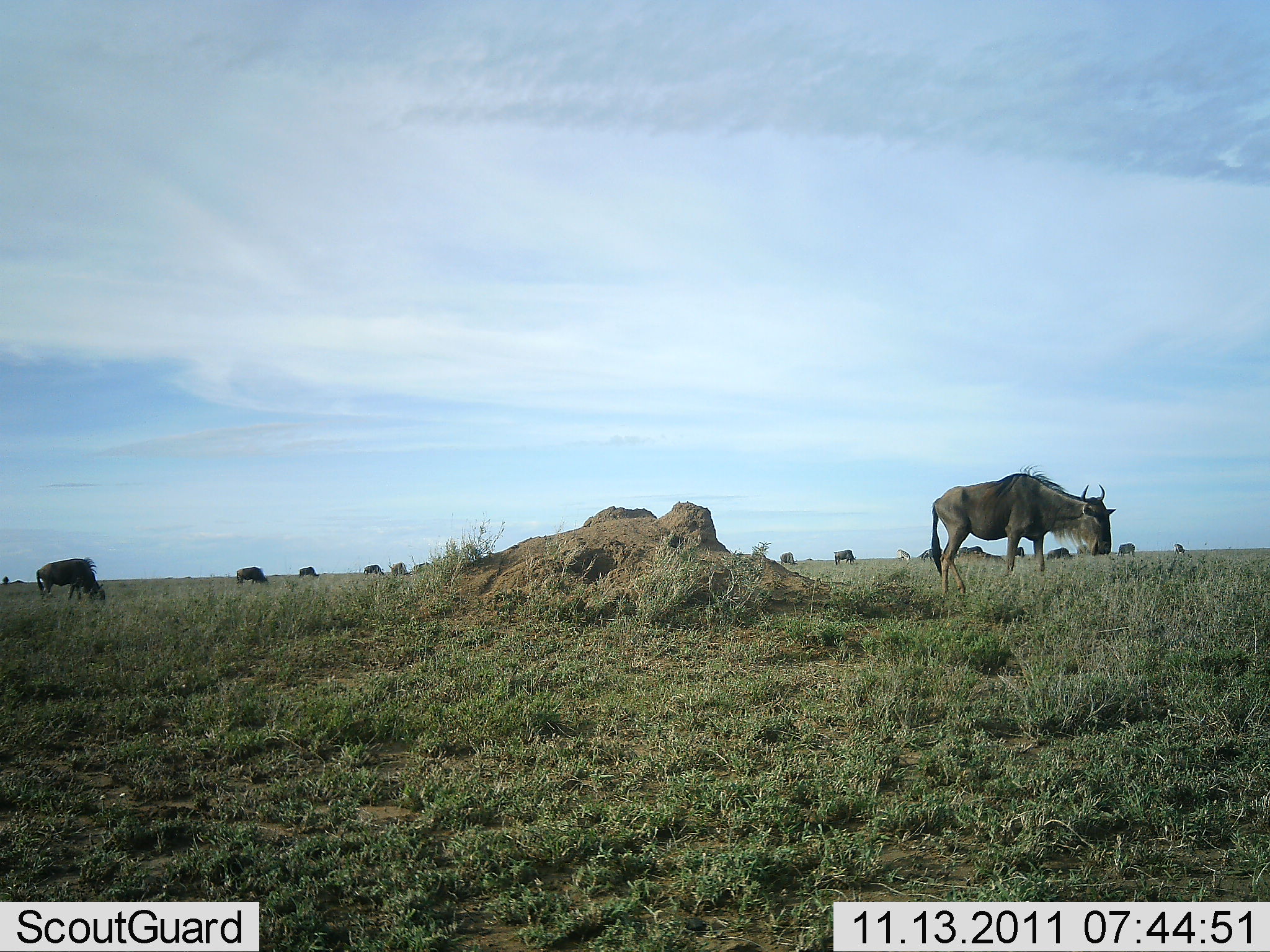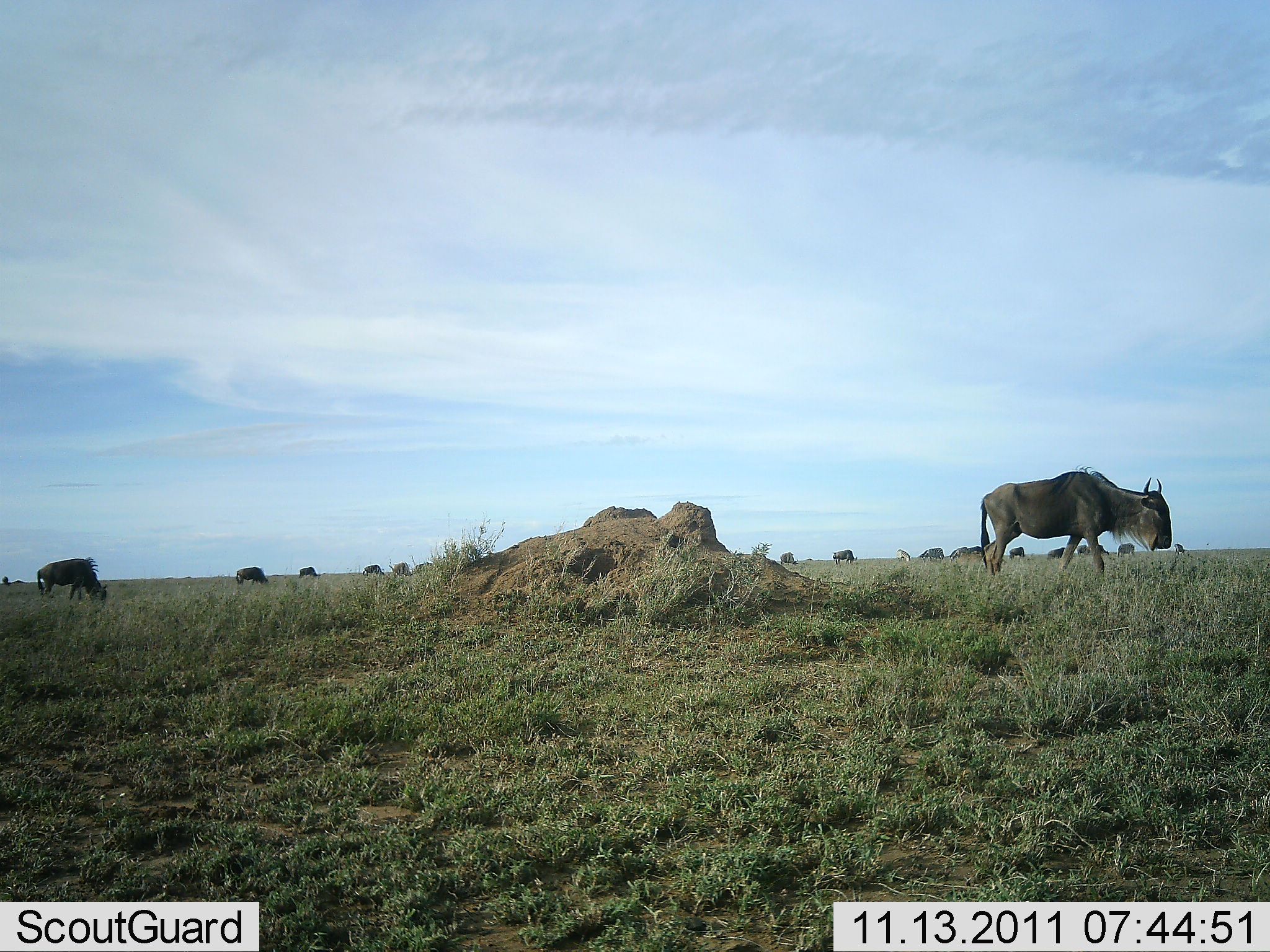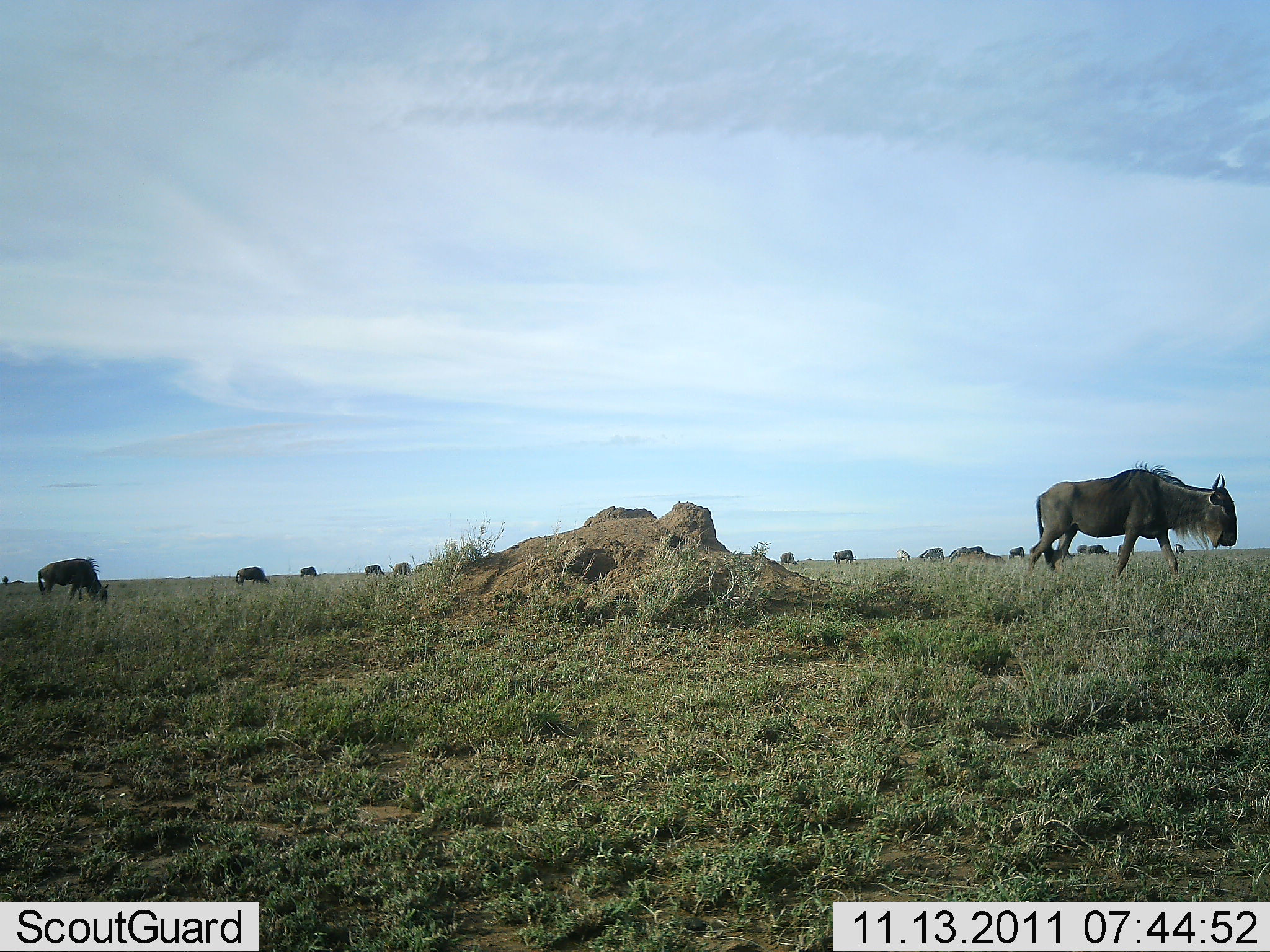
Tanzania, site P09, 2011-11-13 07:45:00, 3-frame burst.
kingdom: Animalia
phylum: Chordata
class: Mammalia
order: Artiodactyla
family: Bovidae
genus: Connochaetes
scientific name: Connochaetes taurinus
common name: blue wildebeest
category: wildebeest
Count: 11-50.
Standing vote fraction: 57%.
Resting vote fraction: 0%.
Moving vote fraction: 79%.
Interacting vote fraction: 0%.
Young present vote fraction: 0%.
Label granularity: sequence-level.